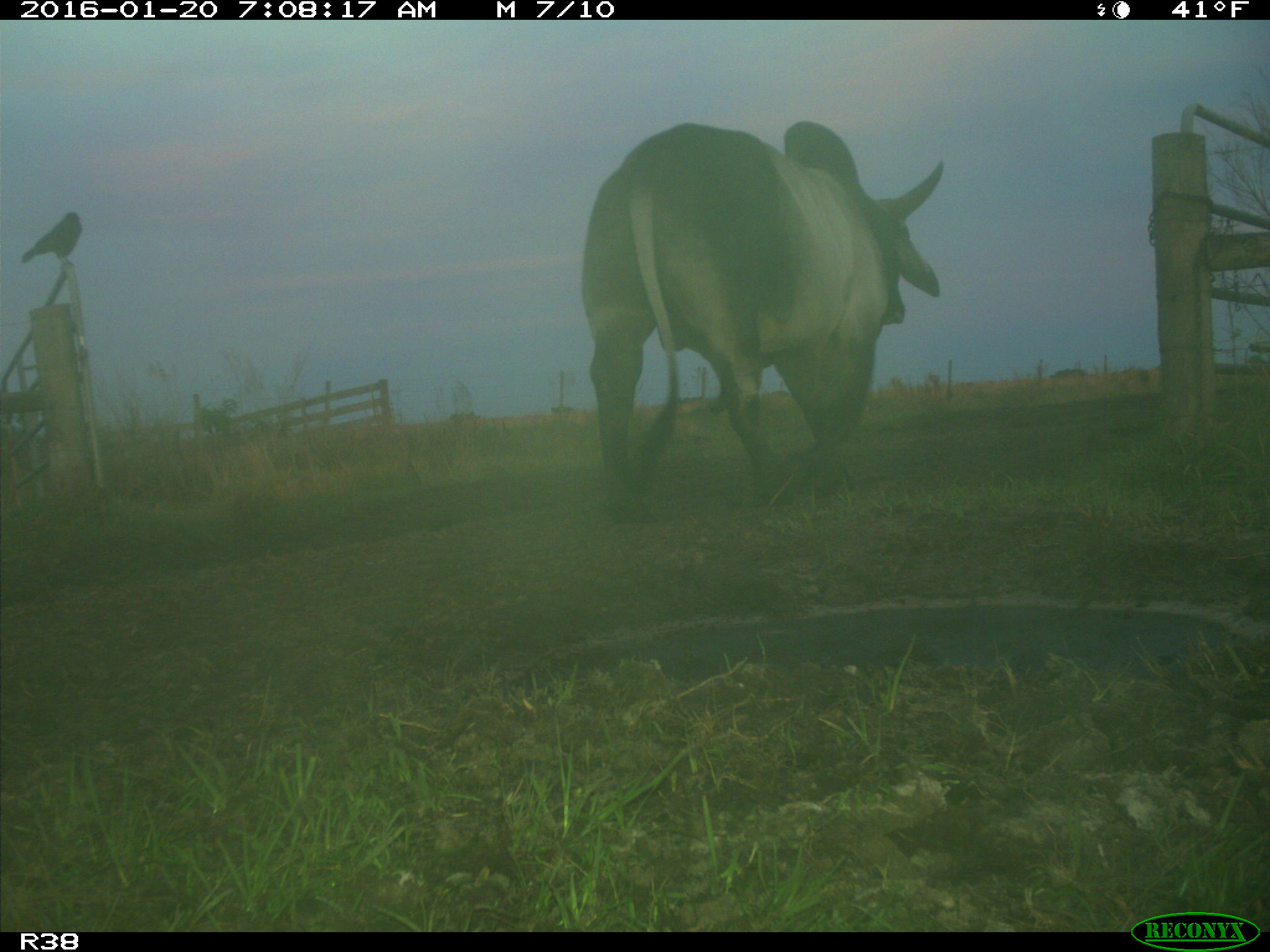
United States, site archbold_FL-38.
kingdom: Animalia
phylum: Chordata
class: Mammalia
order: Artiodactyla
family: Bovidae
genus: Bos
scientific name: Bos taurus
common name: domestic cow